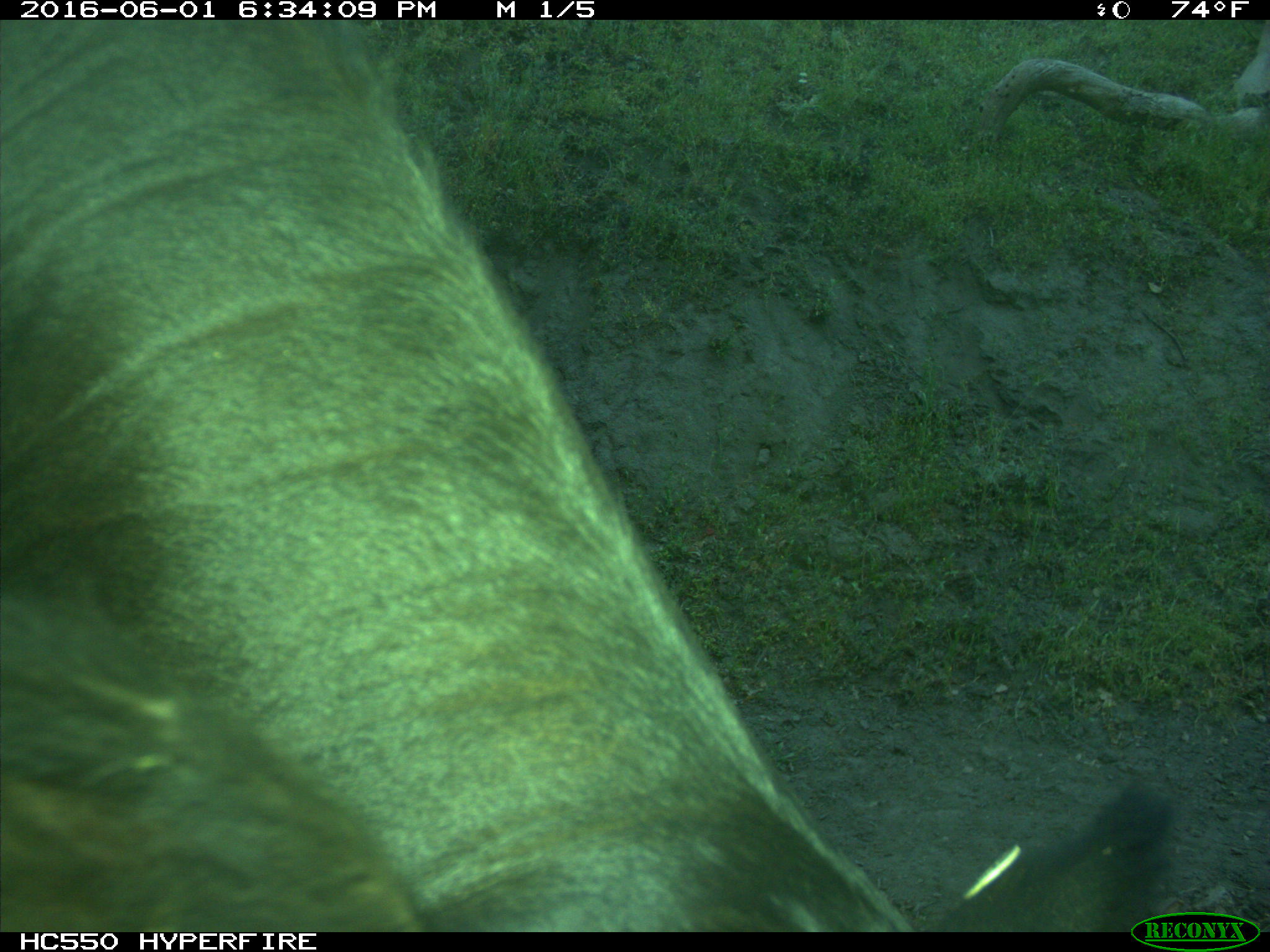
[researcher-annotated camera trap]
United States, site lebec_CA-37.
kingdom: Animalia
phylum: Chordata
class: Mammalia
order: Artiodactyla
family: Bovidae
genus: Bos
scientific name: Bos taurus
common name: domestic cow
Bos taurus (domestic cow).